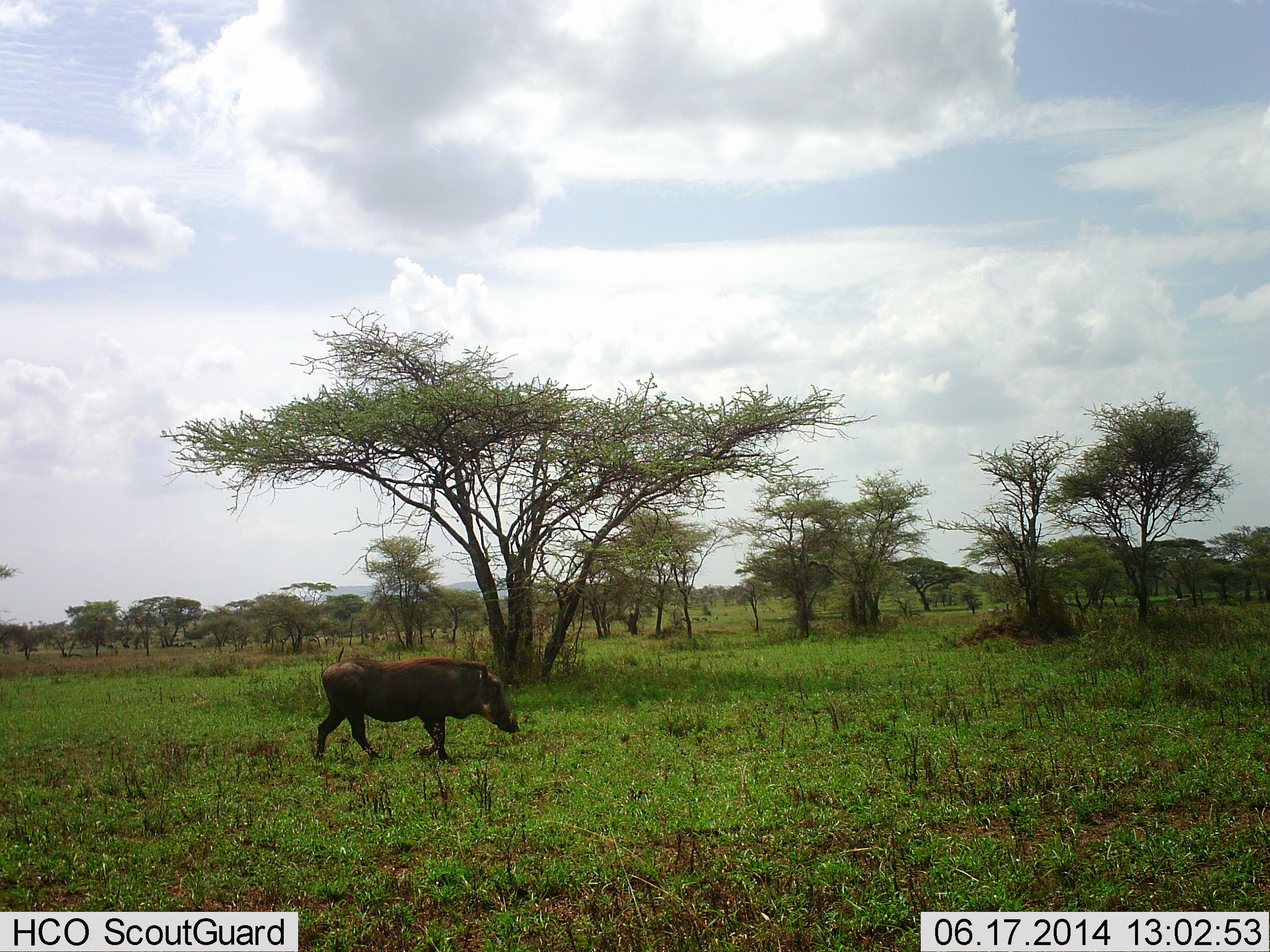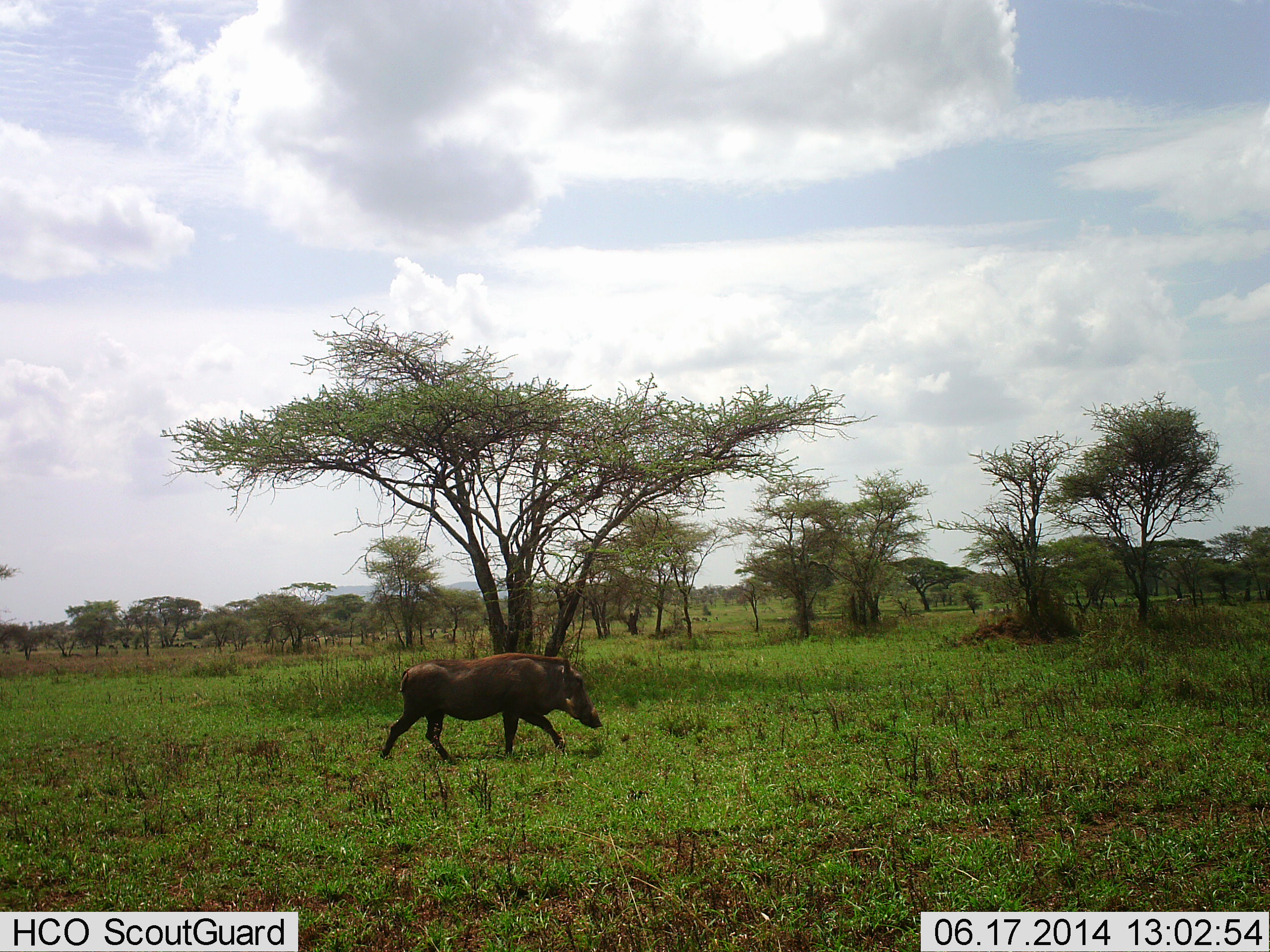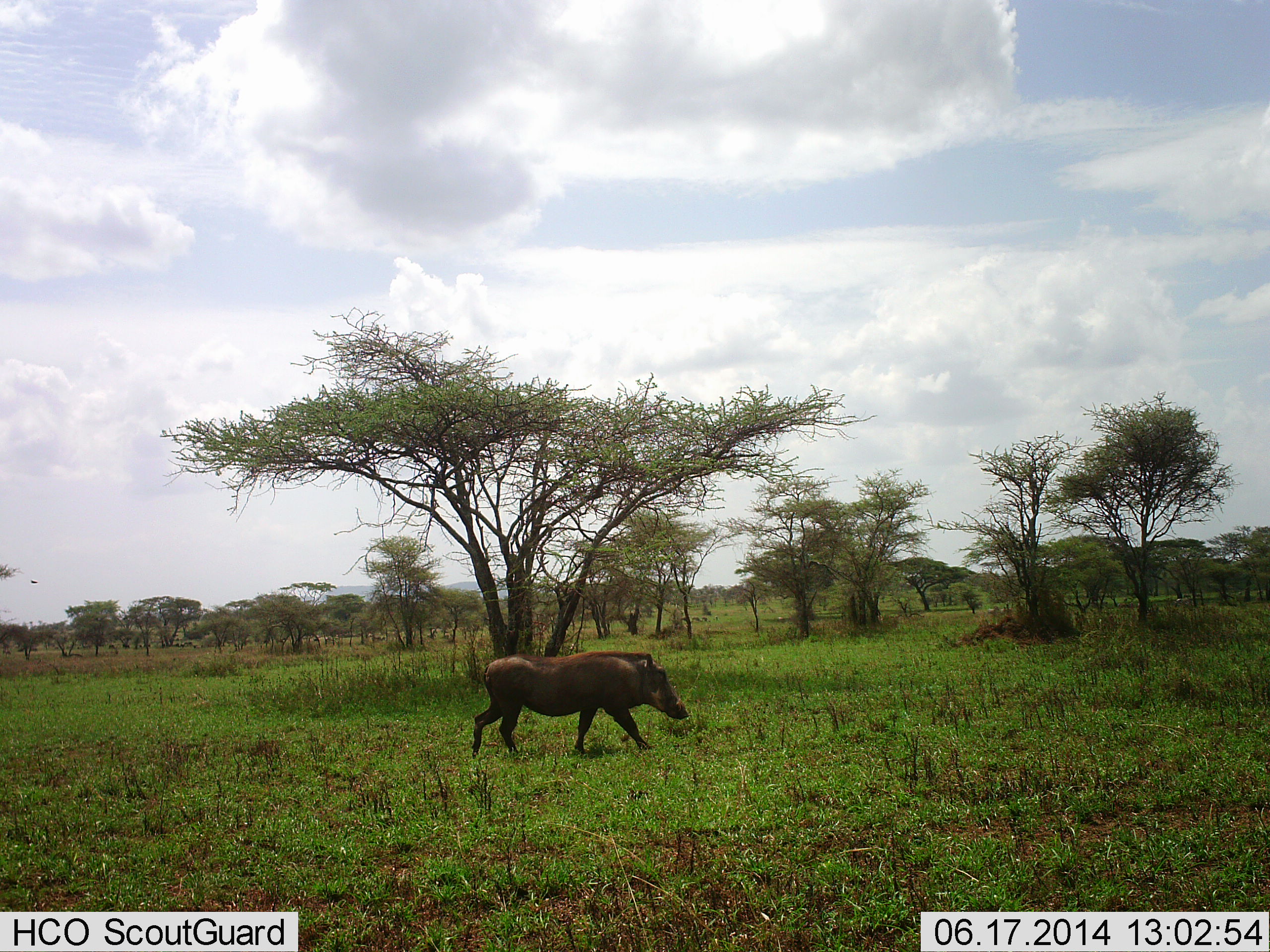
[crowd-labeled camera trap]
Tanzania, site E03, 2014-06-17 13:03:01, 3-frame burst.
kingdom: Animalia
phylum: Chordata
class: Mammalia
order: Artiodactyla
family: Suidae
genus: Phacochoerus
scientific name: Phacochoerus africanus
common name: warthog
Warthog (Phacochoerus africanus), count 1. Behavior (volunteer vote fractions): standing 0%, resting 0%, moving 100%, interacting 0%. Young present (vote fraction): 0%. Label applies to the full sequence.